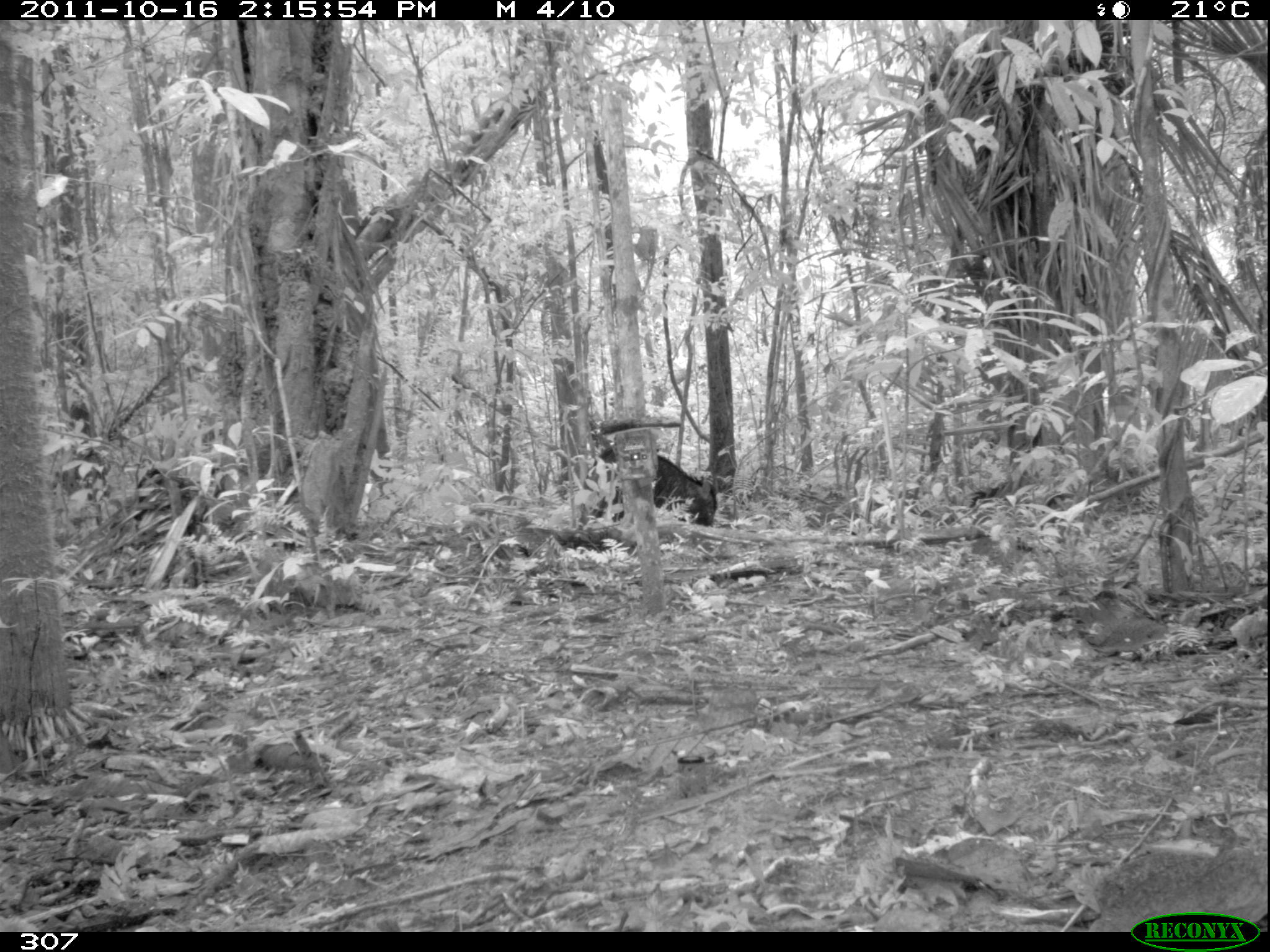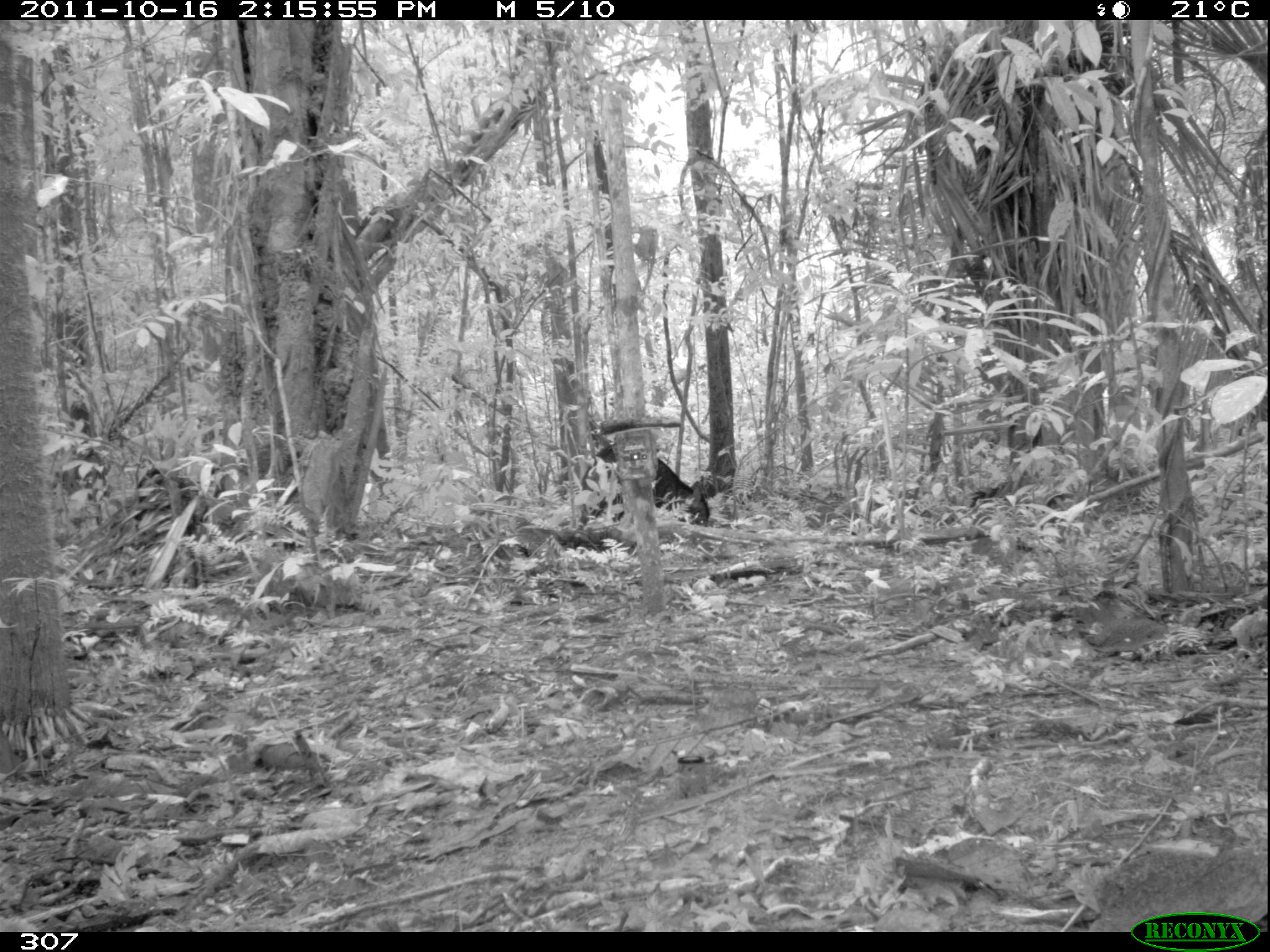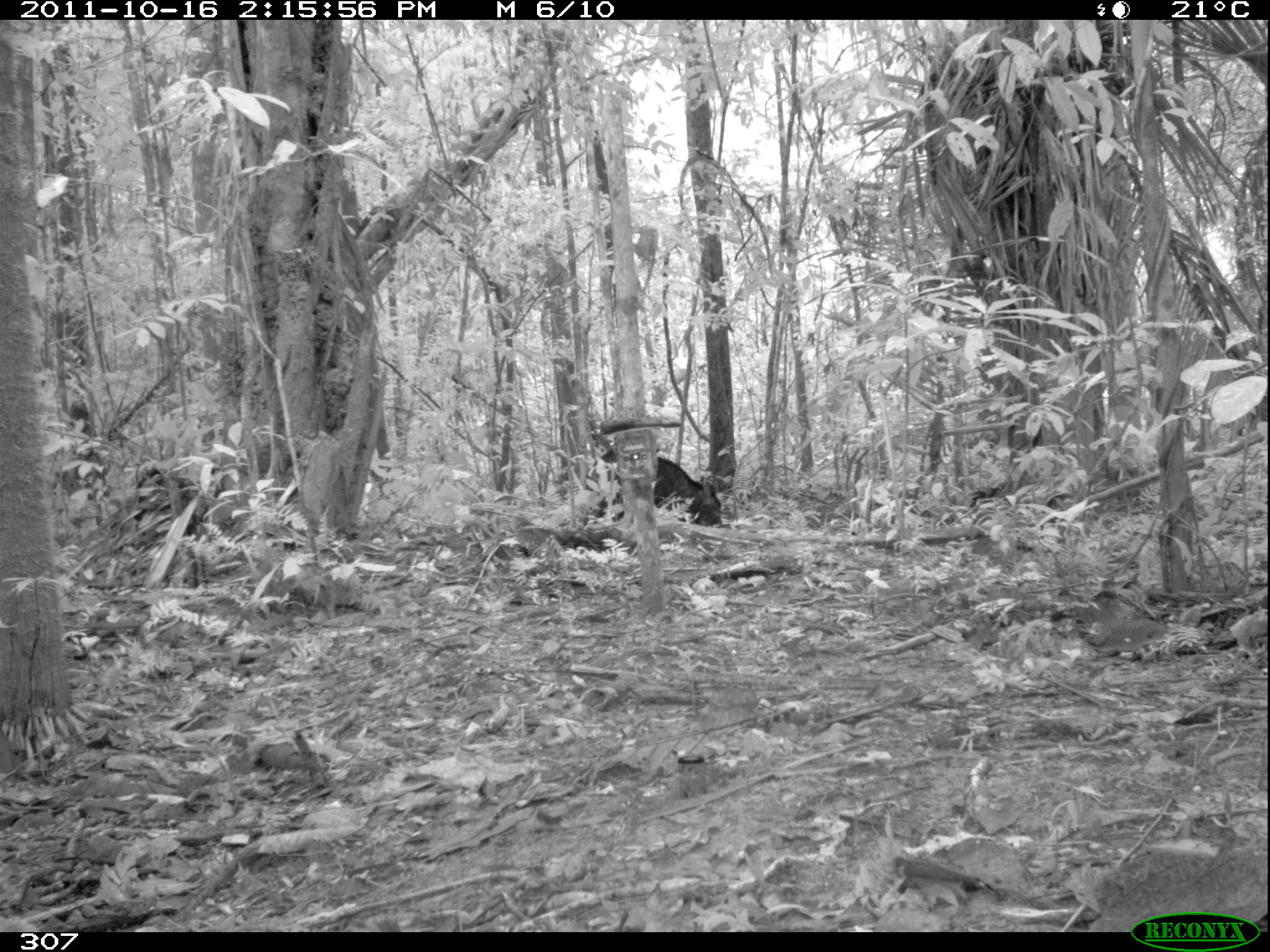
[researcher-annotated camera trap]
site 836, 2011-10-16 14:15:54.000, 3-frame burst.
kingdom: Animalia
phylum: Chordata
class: Mammalia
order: Artiodactyla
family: Tayassuidae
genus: Tayassu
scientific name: Tayassu pecari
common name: white-lipped peccary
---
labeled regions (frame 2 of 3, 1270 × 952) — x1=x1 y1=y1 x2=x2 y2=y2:
tayassu pecari: x1=581 y1=442 x2=711 y2=527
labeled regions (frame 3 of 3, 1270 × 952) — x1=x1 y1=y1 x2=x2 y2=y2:
tayassu pecari: x1=589 y1=450 x2=723 y2=528